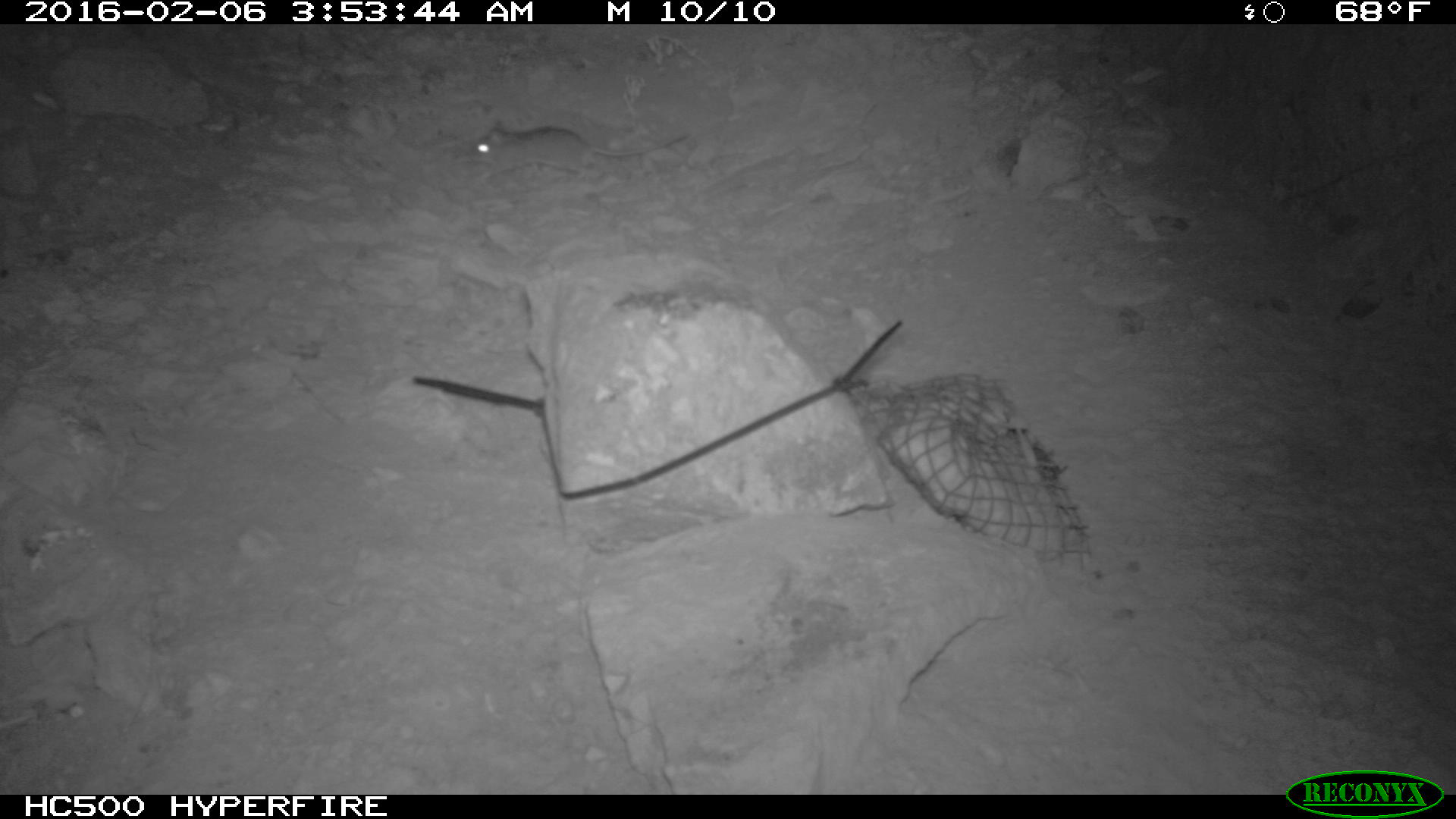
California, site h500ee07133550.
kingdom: Animalia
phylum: Chordata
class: Mammalia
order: Rodentia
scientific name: Rodentia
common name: rodent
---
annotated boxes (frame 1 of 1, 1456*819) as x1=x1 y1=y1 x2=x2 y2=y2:
rodent: x1=460 y1=118 x2=689 y2=180